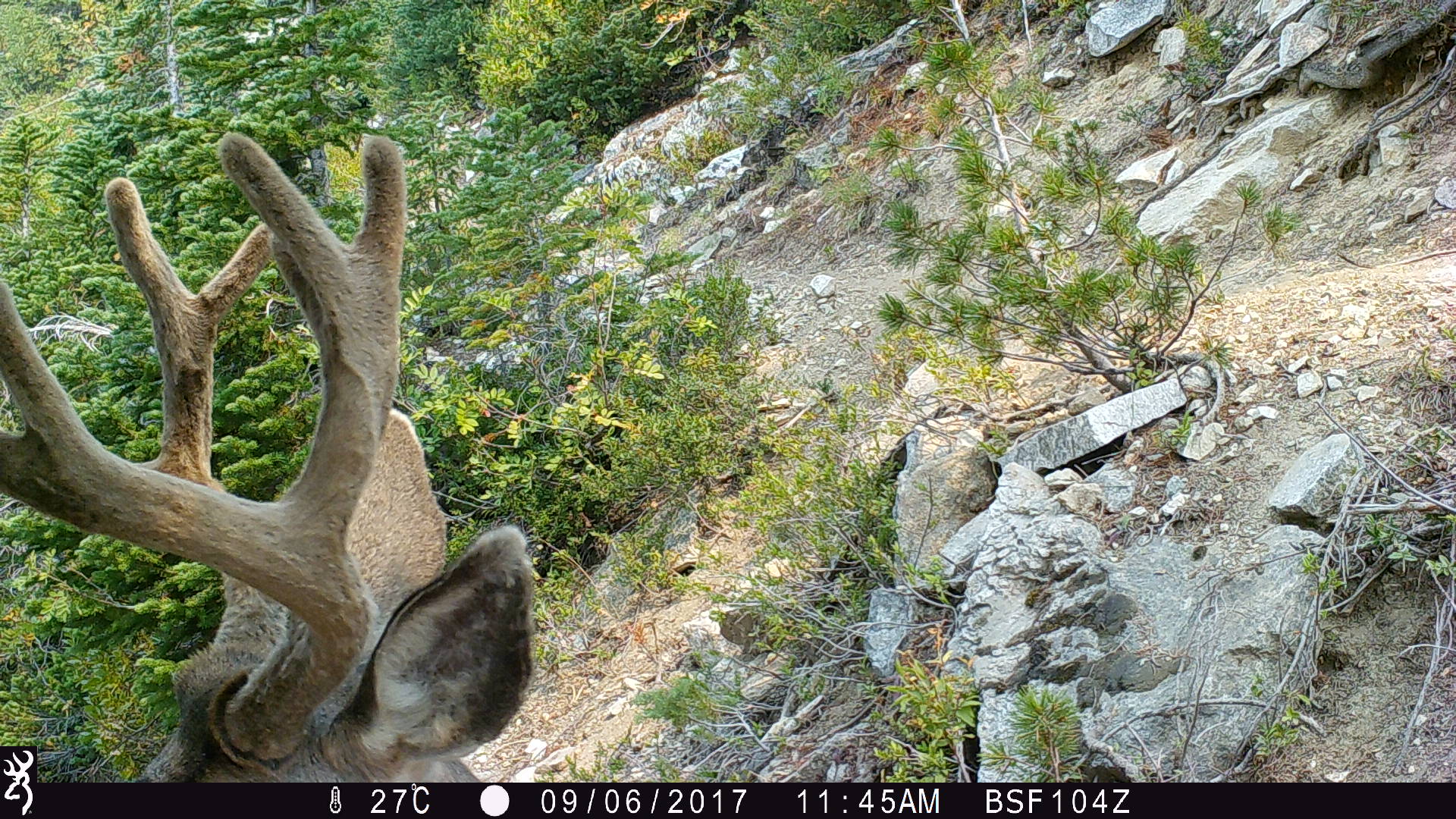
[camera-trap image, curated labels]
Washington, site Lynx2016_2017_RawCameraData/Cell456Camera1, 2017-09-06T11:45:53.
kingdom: Animalia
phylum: Chordata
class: Mammalia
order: Artiodactyla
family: Cervidae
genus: Odocoileus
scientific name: Odocoileus hemionus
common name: mule deer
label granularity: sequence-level